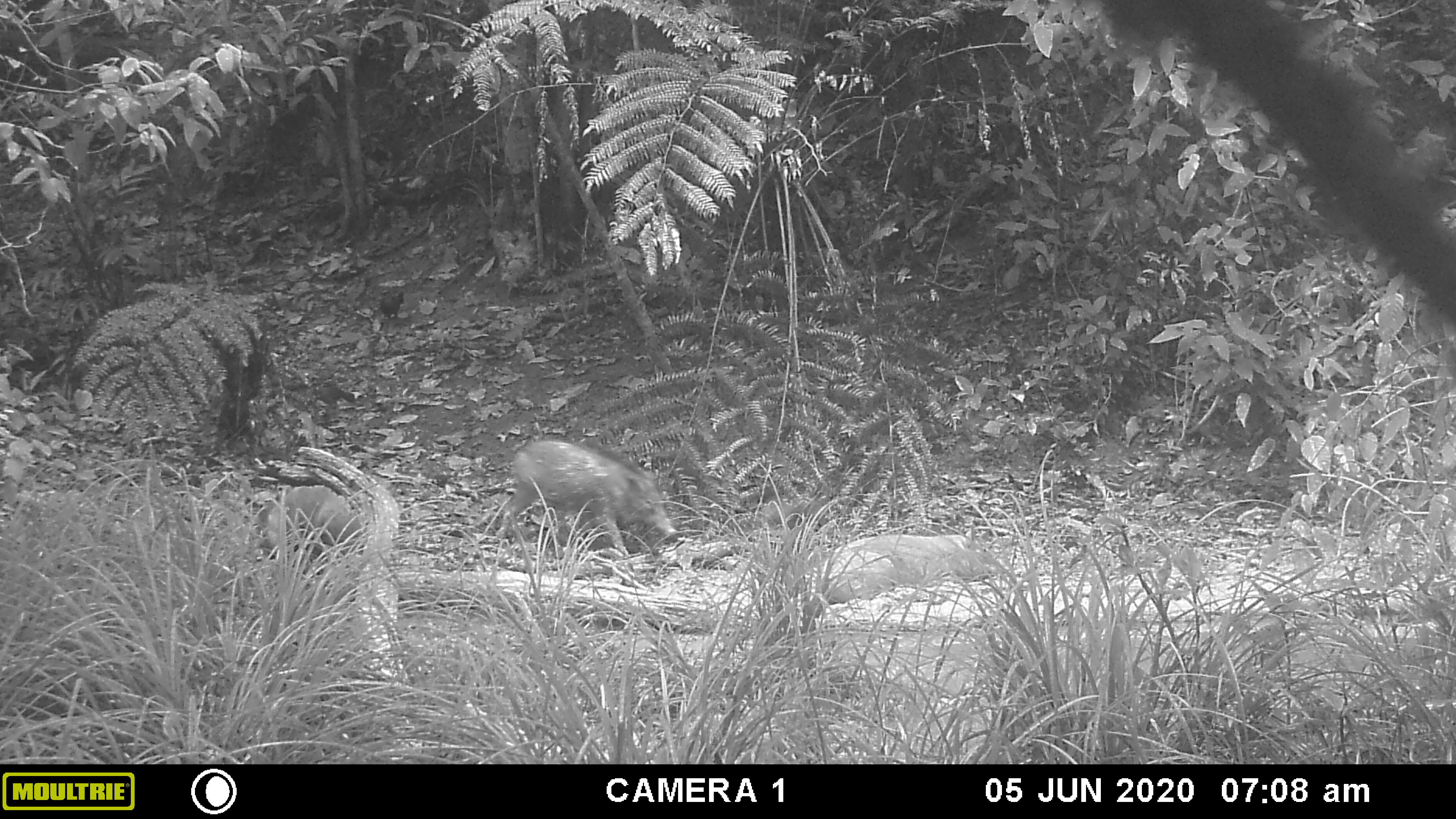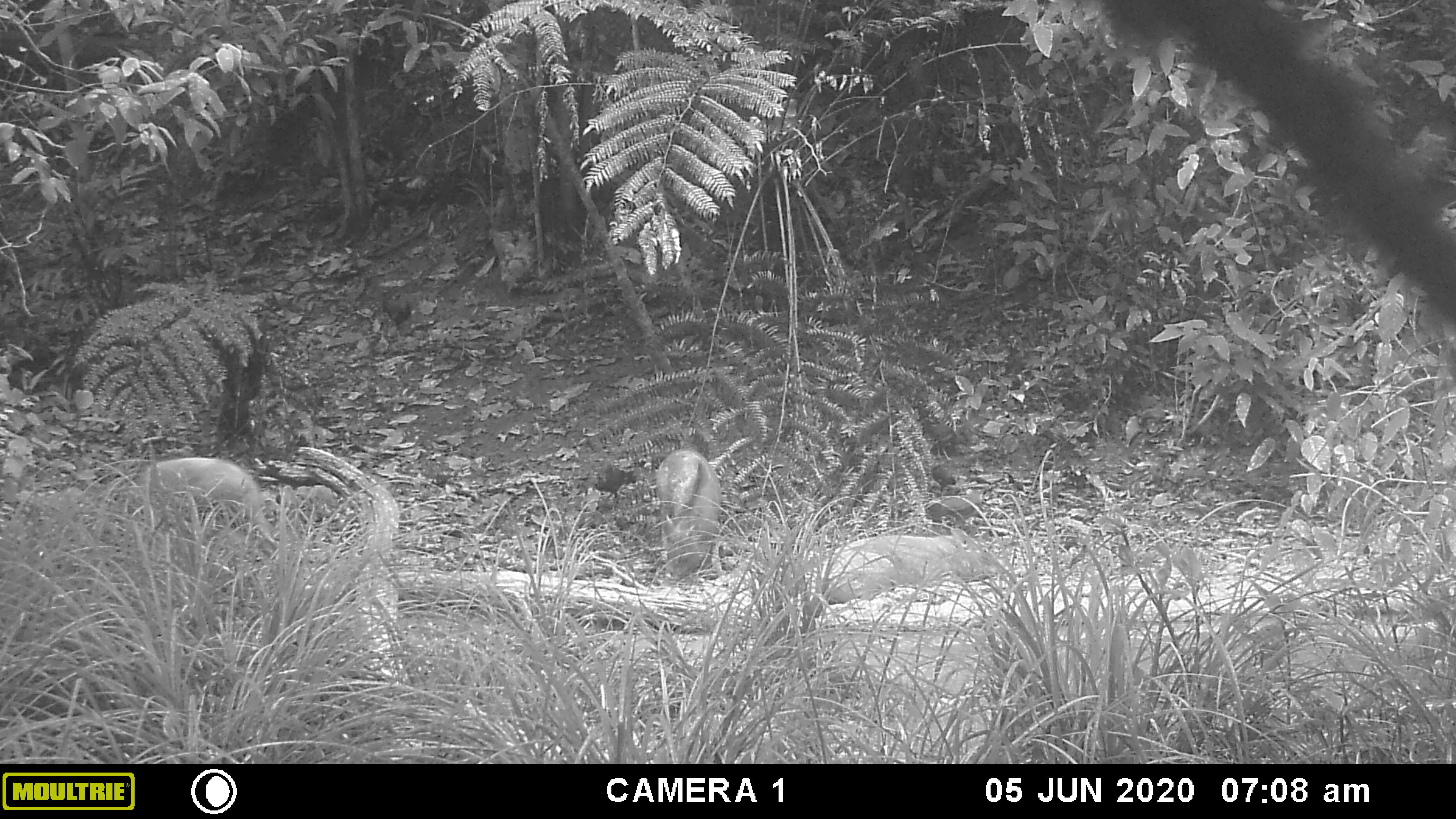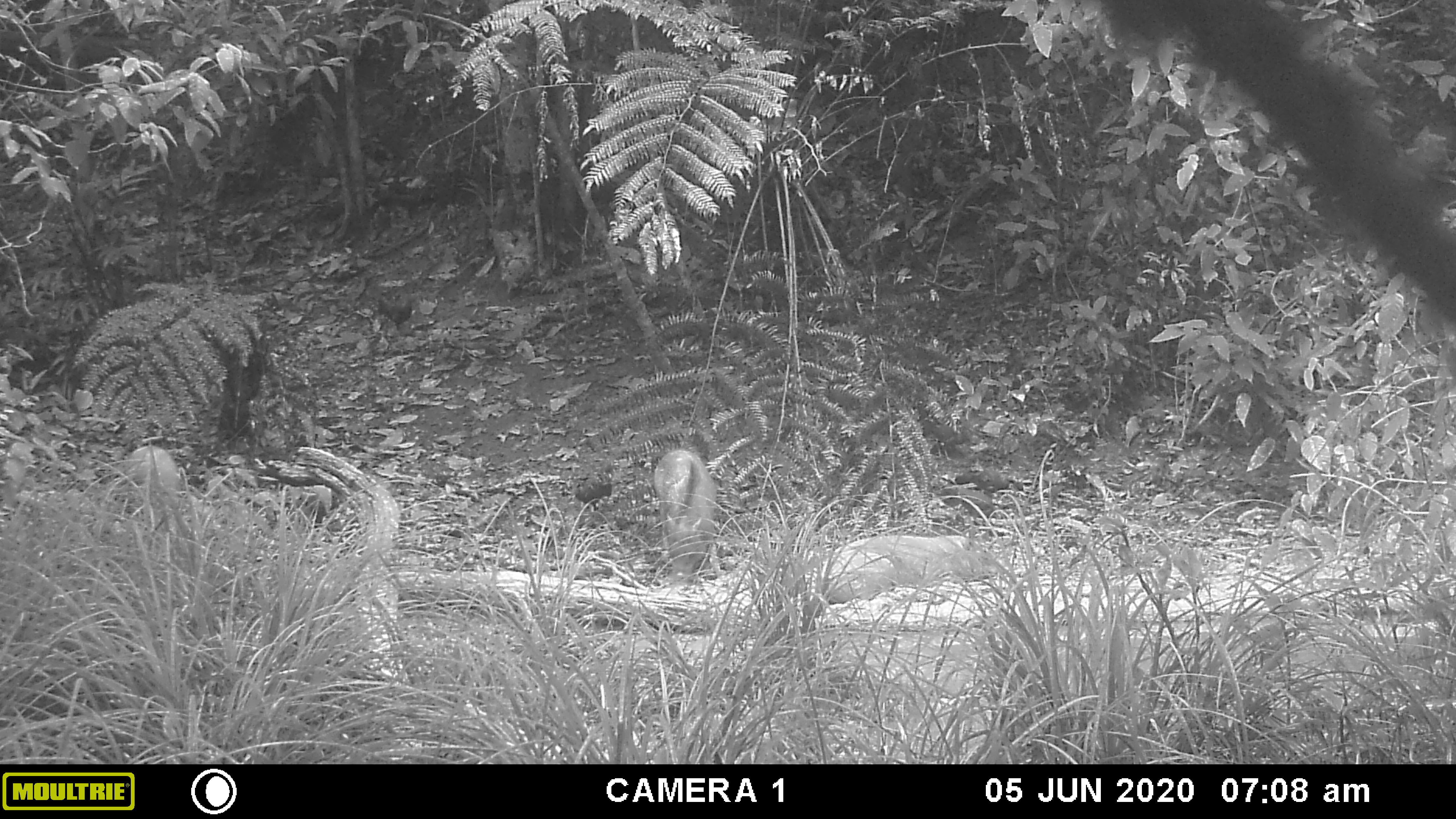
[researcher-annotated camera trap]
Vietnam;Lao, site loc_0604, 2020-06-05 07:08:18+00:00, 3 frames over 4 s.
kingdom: Animalia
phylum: Chordata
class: Mammalia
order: Artiodactyla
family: Suidae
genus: Sus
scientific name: Sus scrofa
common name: eurasian wild pig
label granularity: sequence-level